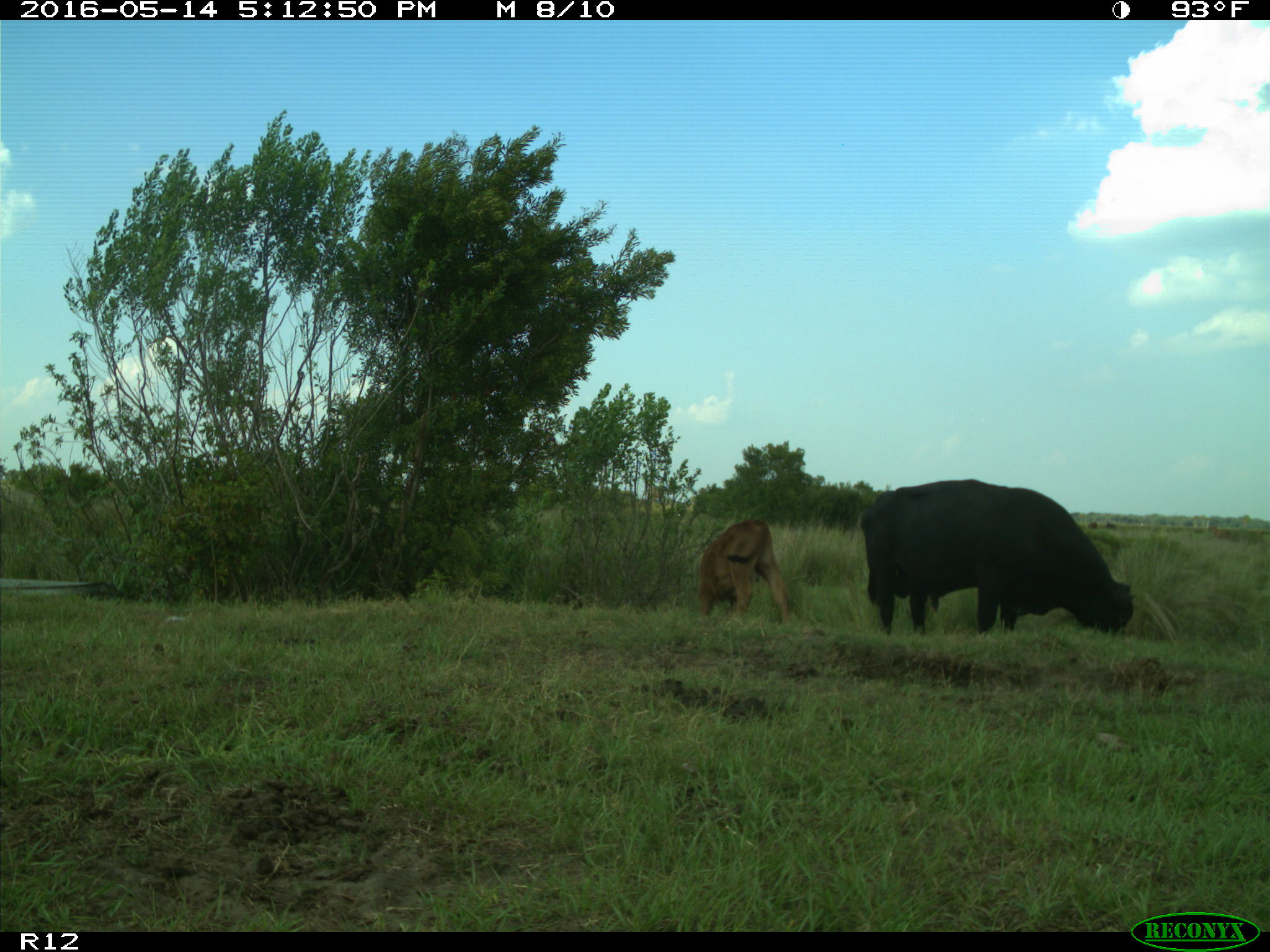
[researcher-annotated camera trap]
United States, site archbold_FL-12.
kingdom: Animalia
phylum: Chordata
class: Mammalia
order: Artiodactyla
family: Bovidae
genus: Bos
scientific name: Bos taurus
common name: domestic cow